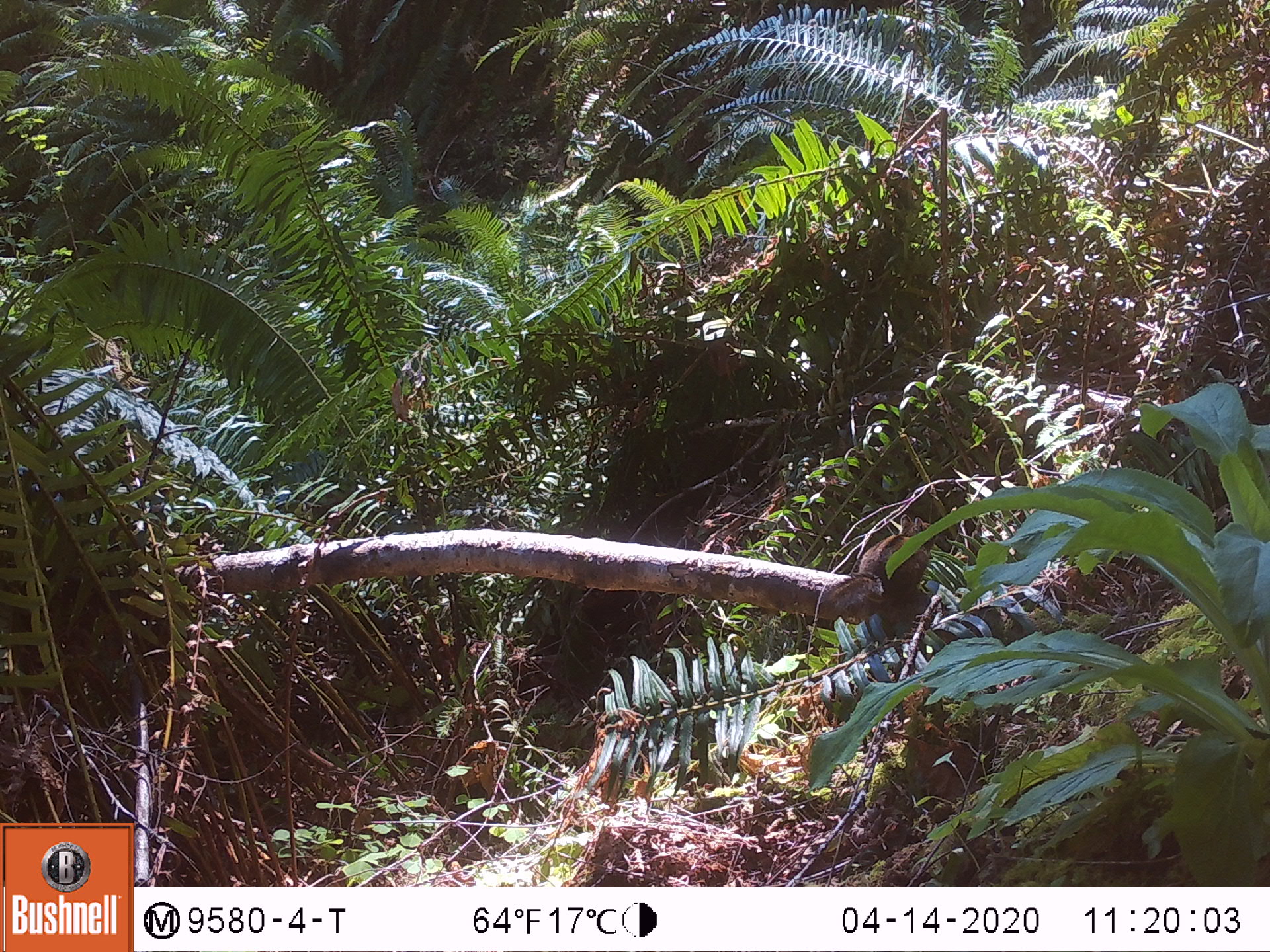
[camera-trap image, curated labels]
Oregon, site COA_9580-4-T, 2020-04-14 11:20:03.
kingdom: Animalia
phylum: Chordata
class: Mammalia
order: Rodentia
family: Sciuridae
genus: Neotamias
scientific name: Neotamias townsendii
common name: townsend's chipmunk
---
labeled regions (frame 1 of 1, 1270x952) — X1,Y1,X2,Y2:
townsend's chipmunk: 818,507,945,621